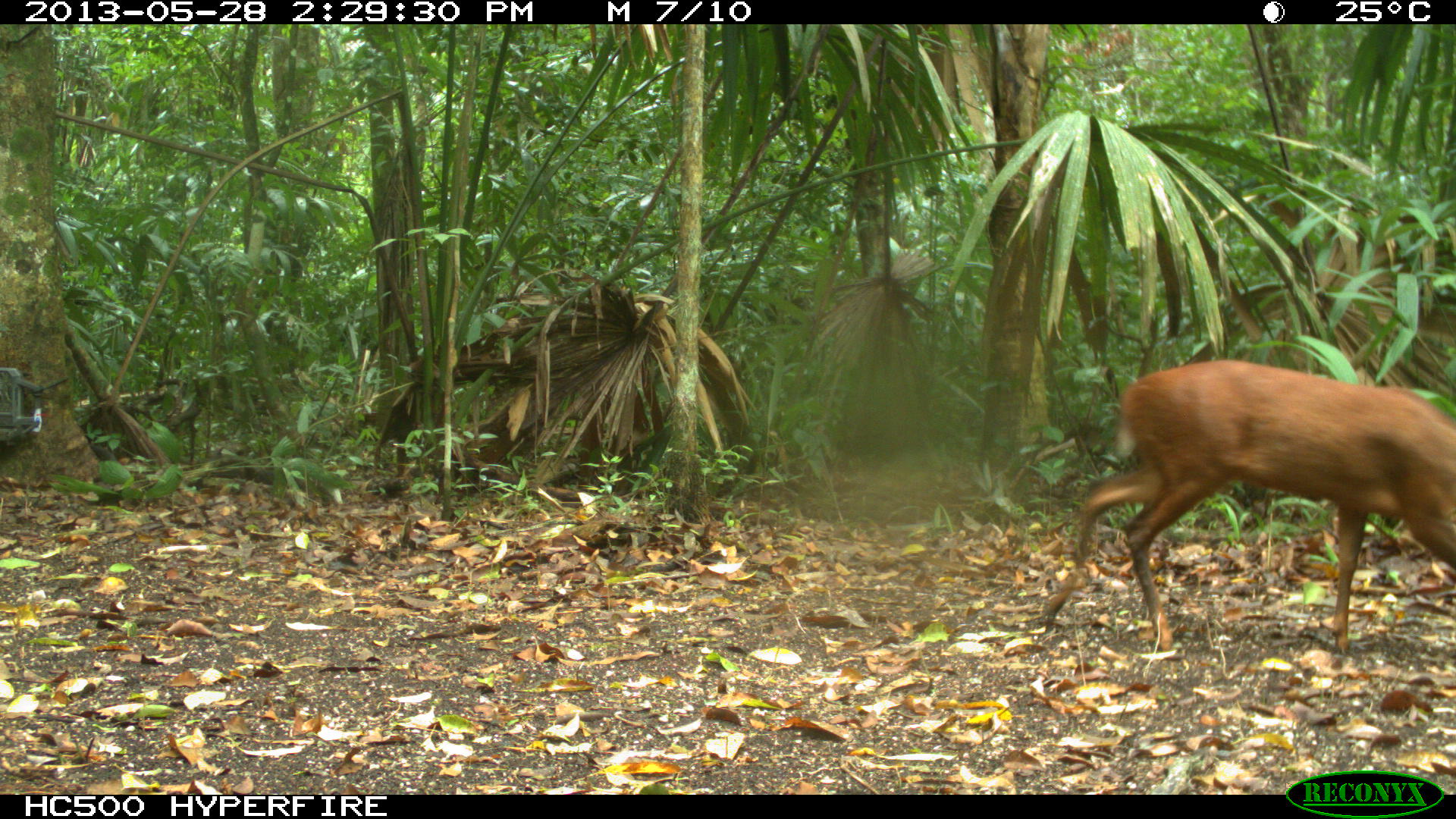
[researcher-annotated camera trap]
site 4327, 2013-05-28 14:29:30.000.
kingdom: Animalia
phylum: Chordata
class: Mammalia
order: Artiodactyla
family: Cervidae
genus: Mazama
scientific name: Mazama temama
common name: central american red brocket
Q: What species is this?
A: Mazama temama (central american red brocket).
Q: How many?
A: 1.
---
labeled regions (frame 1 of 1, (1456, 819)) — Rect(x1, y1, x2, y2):
mazama temama: Rect(1040, 358, 1456, 655)